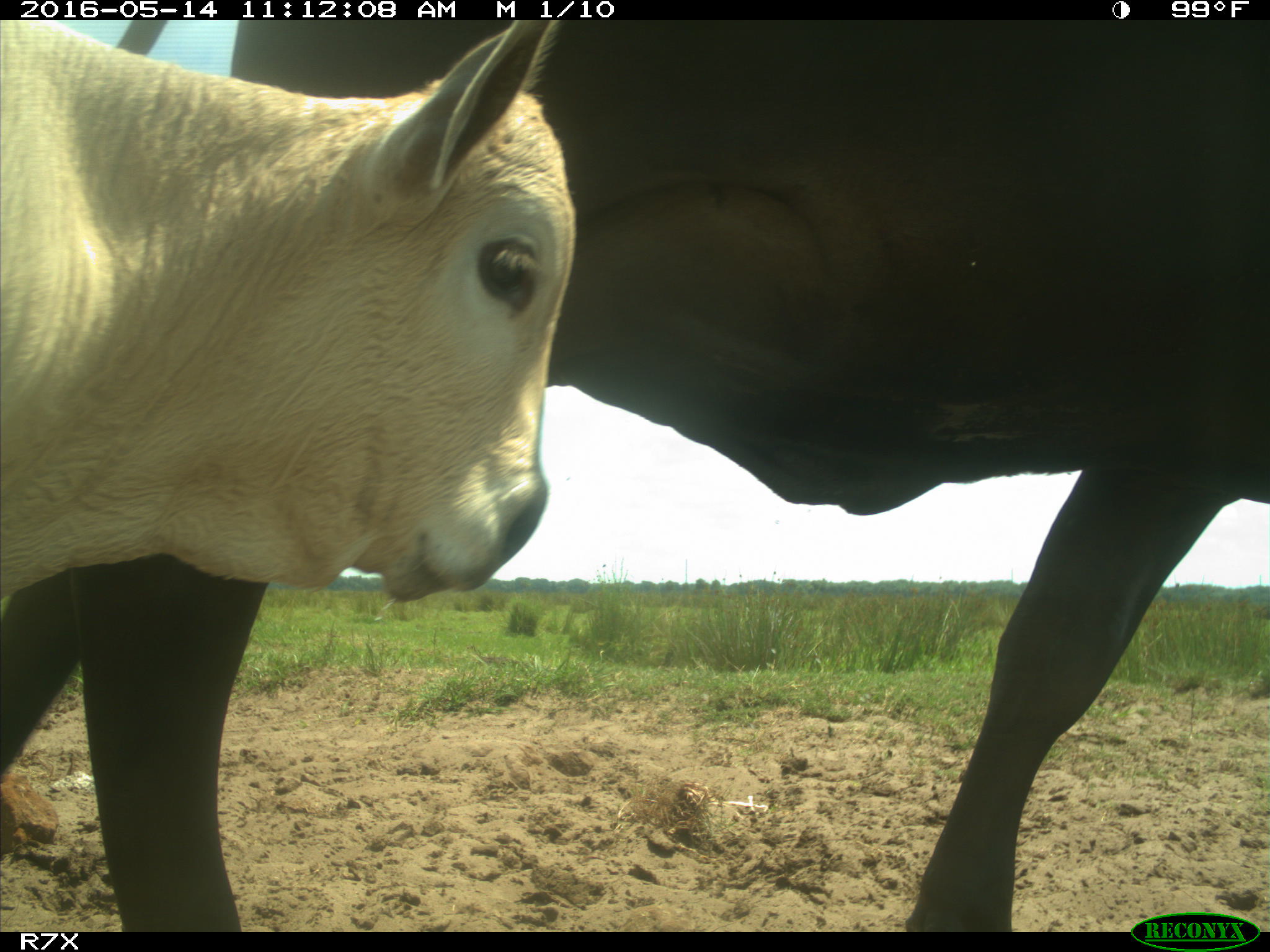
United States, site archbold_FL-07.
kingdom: Animalia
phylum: Chordata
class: Mammalia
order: Artiodactyla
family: Bovidae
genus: Bos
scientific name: Bos taurus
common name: domestic cow